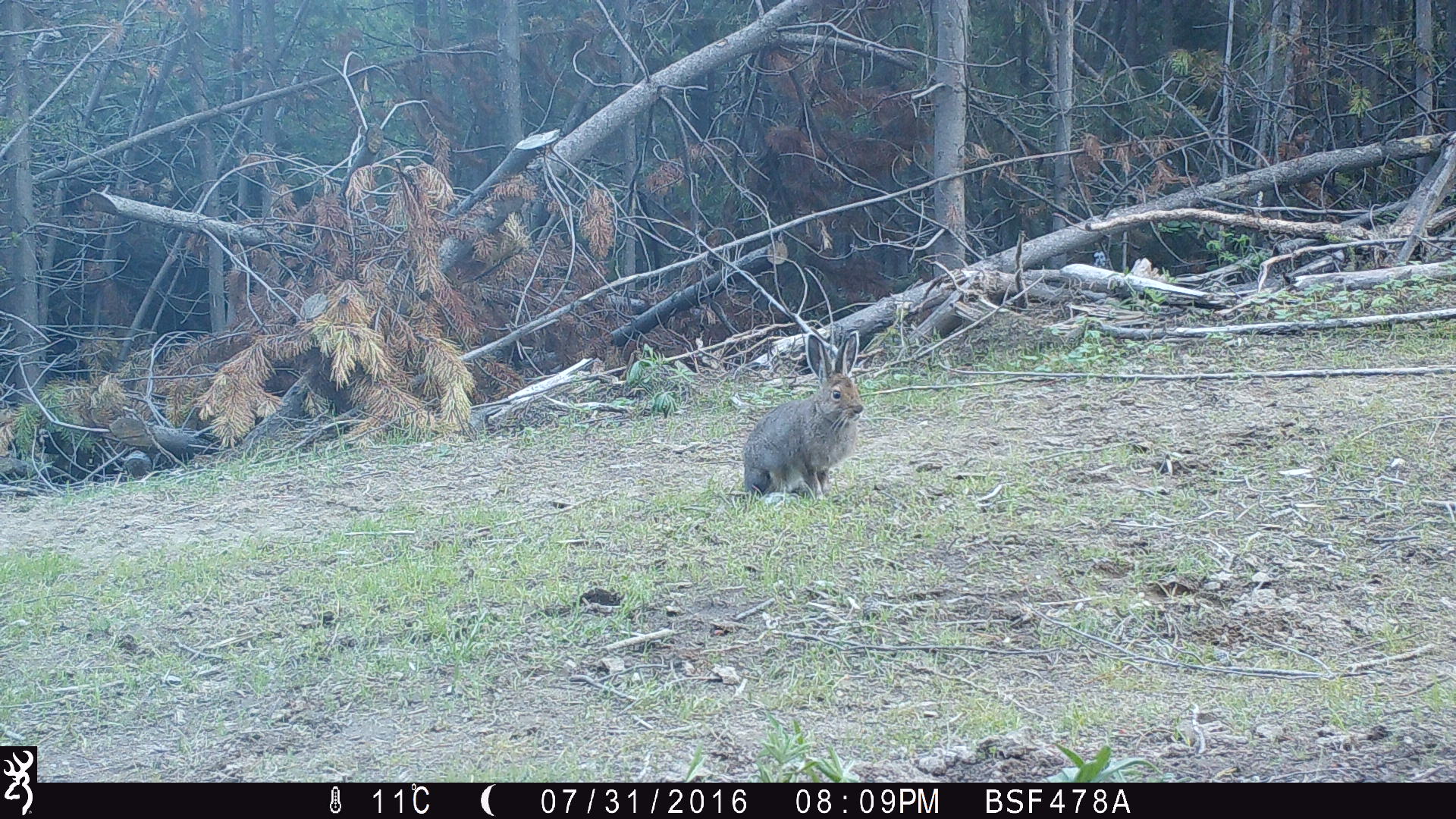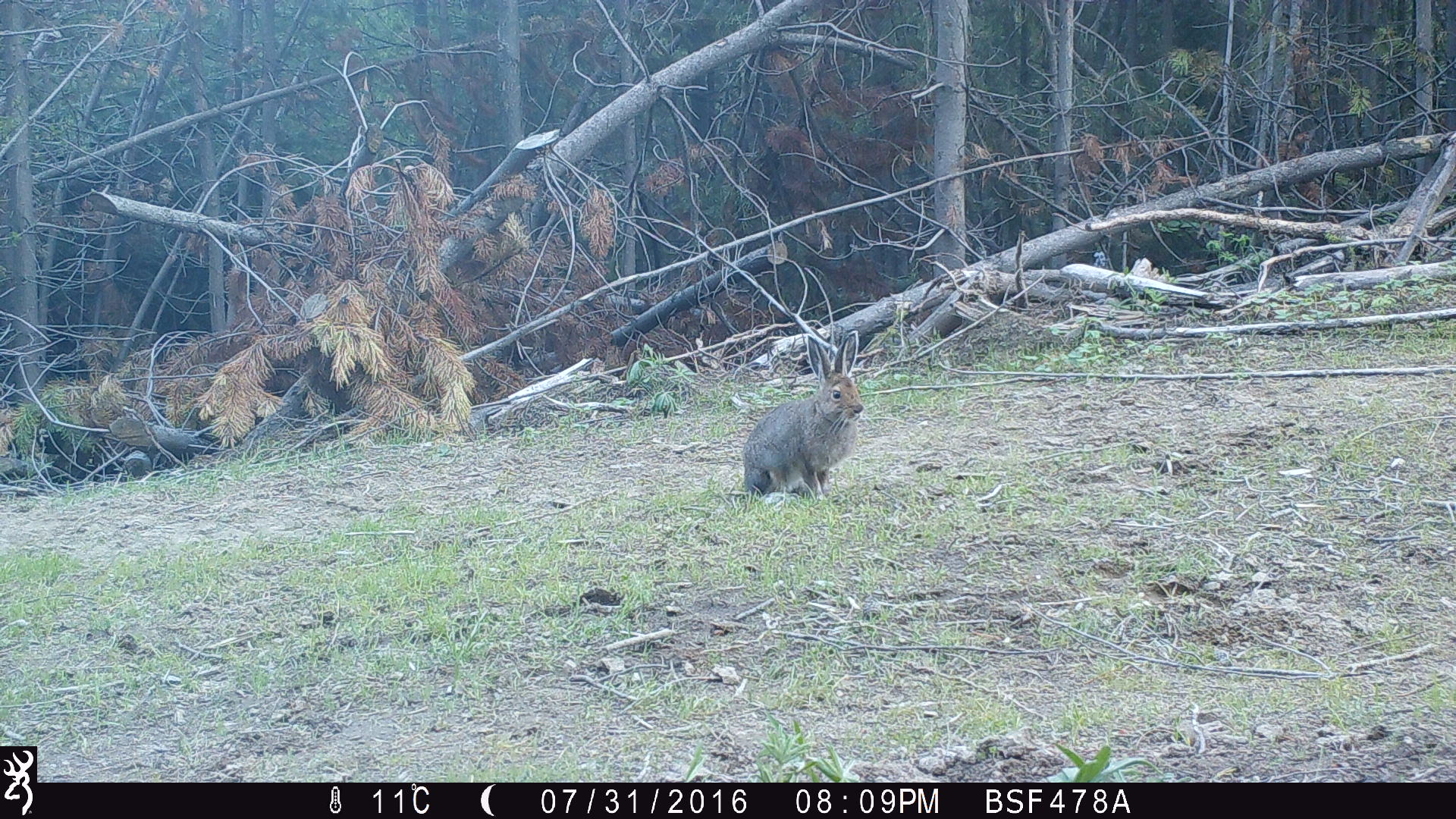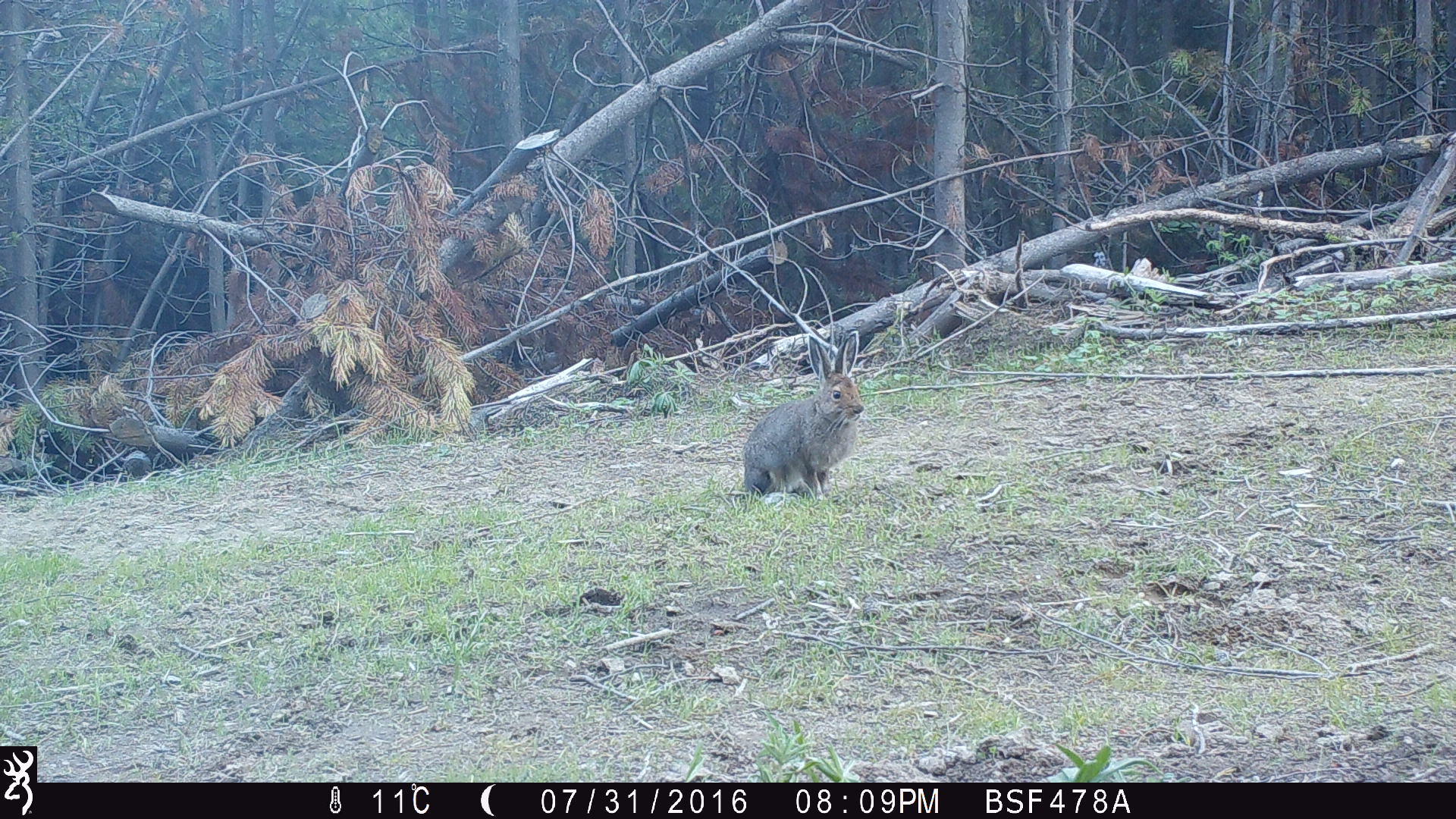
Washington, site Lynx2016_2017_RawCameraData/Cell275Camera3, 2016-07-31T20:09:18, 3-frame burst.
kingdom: Animalia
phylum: Chordata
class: Mammalia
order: Lagomorpha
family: Leporidae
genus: Lepus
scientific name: Lepus americanus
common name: snowshoe hare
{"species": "Lepus americanus (snowshoe hare)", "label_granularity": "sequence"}